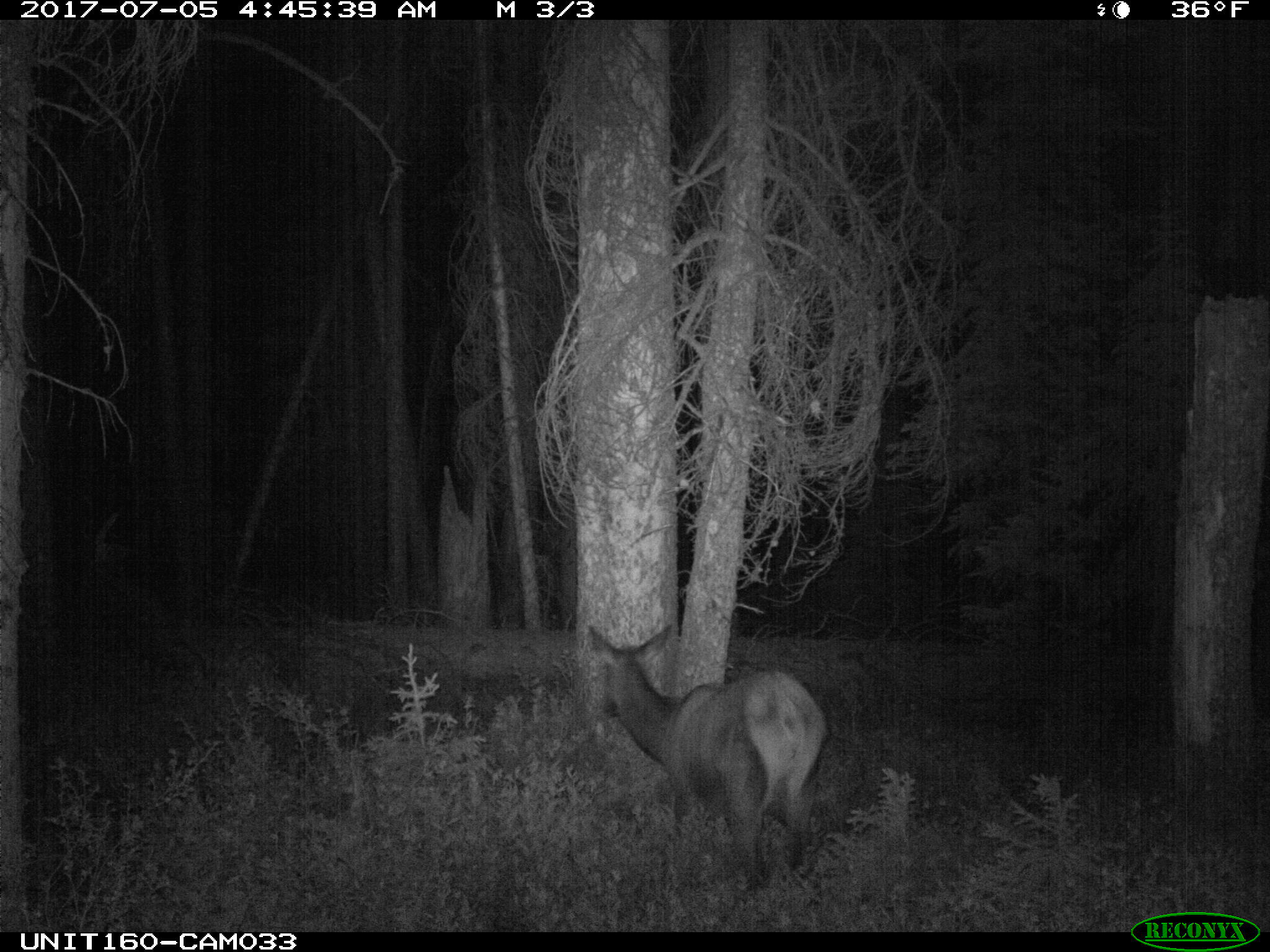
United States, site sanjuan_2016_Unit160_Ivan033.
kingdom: Animalia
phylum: Chordata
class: Mammalia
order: Artiodactyla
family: Cervidae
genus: Cervus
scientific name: Cervus elaphus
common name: red deer